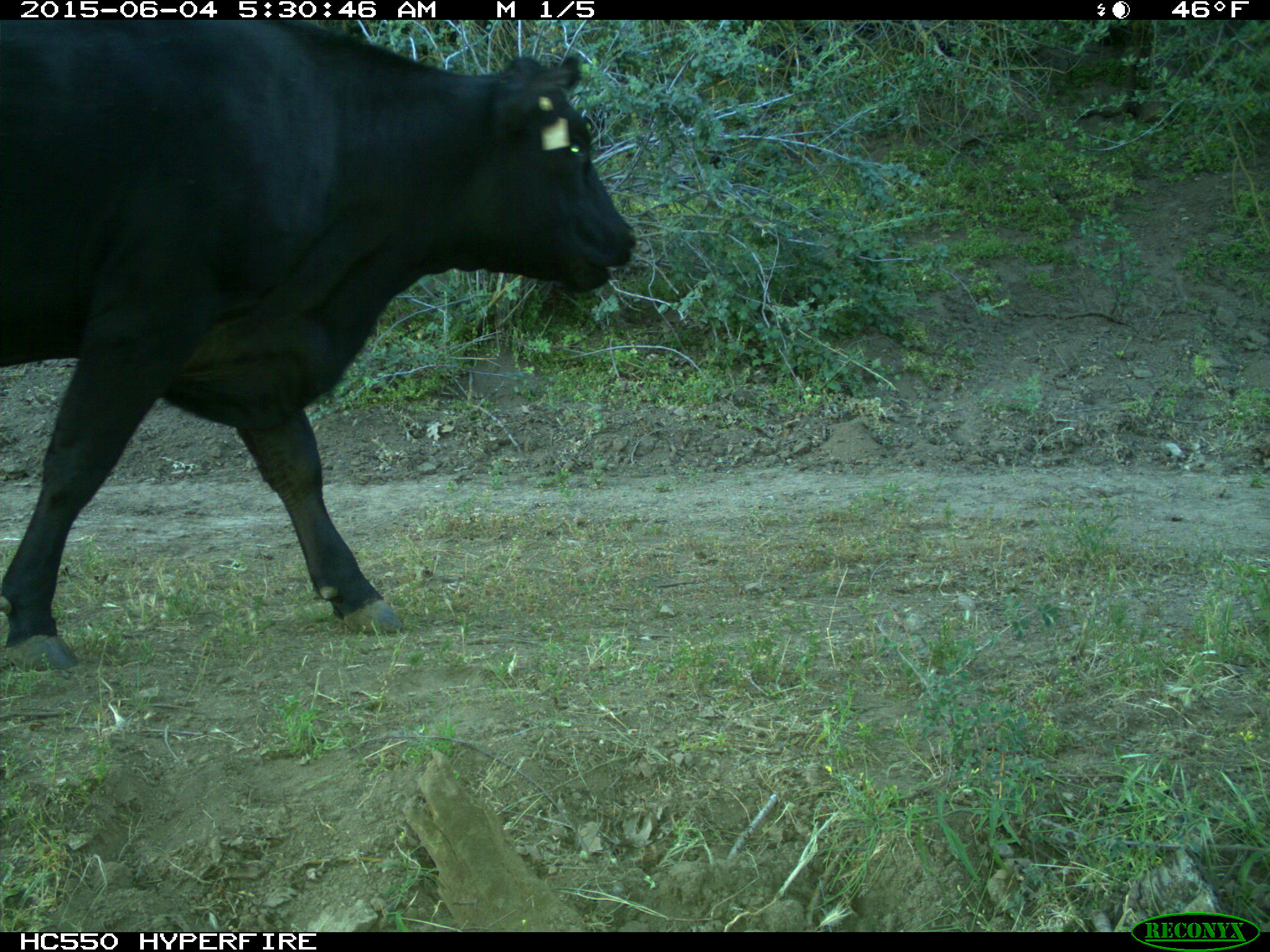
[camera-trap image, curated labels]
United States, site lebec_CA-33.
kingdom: Animalia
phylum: Chordata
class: Mammalia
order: Artiodactyla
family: Bovidae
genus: Bos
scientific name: Bos taurus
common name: domestic cow